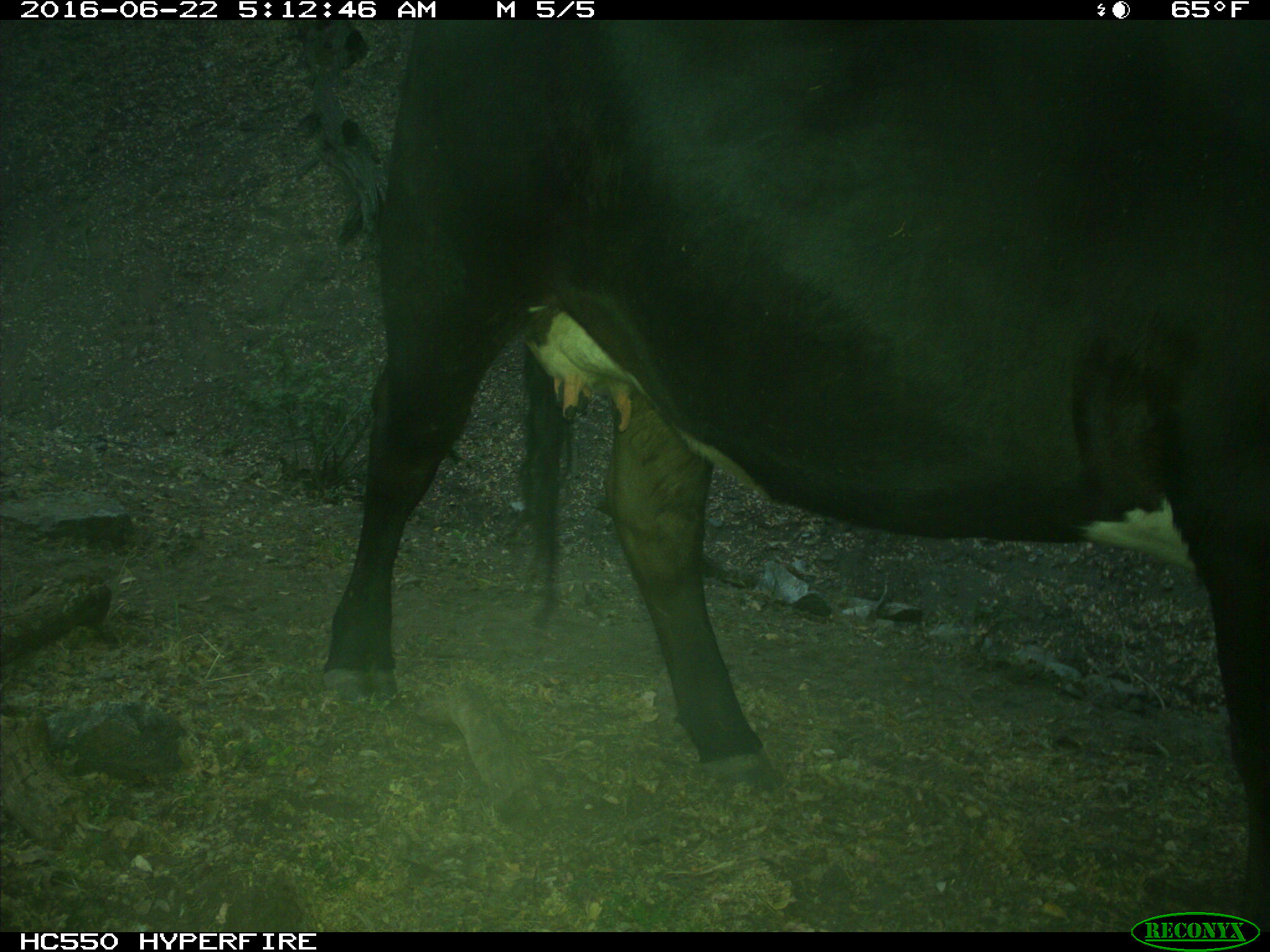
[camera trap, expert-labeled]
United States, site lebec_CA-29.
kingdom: Animalia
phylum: Chordata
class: Mammalia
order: Artiodactyla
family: Bovidae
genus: Bos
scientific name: Bos taurus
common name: domestic cow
Bos taurus (domestic cow).